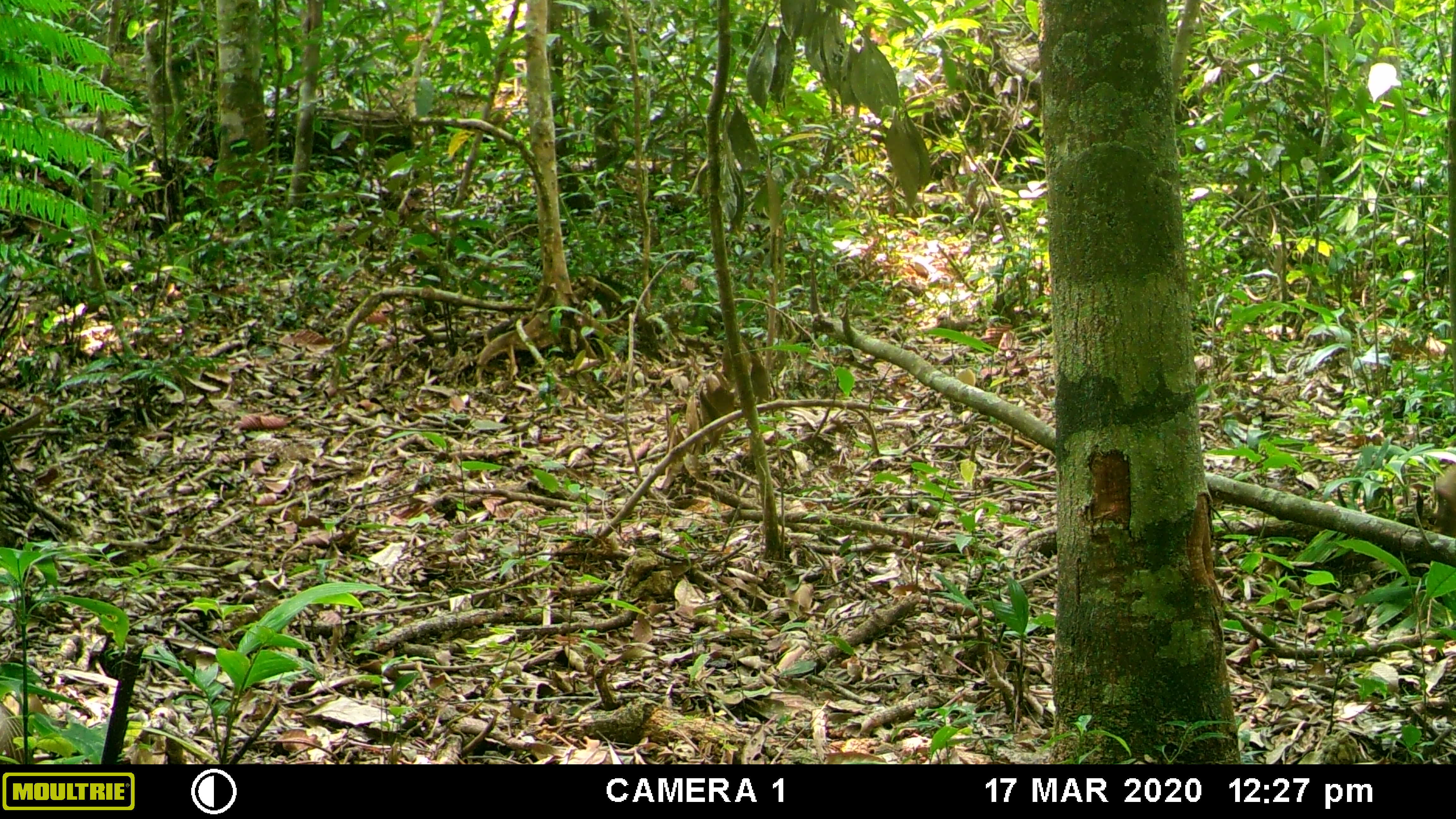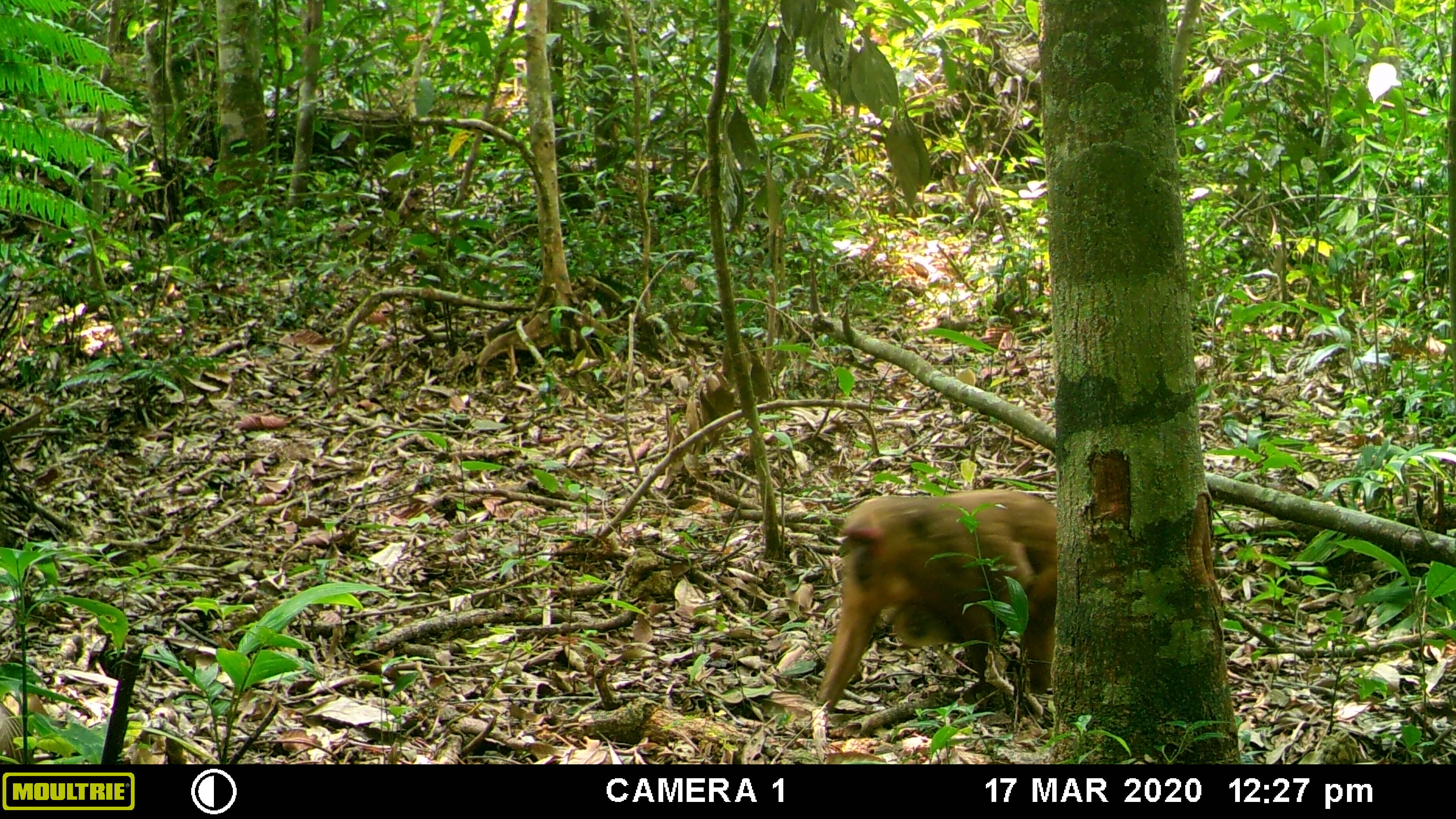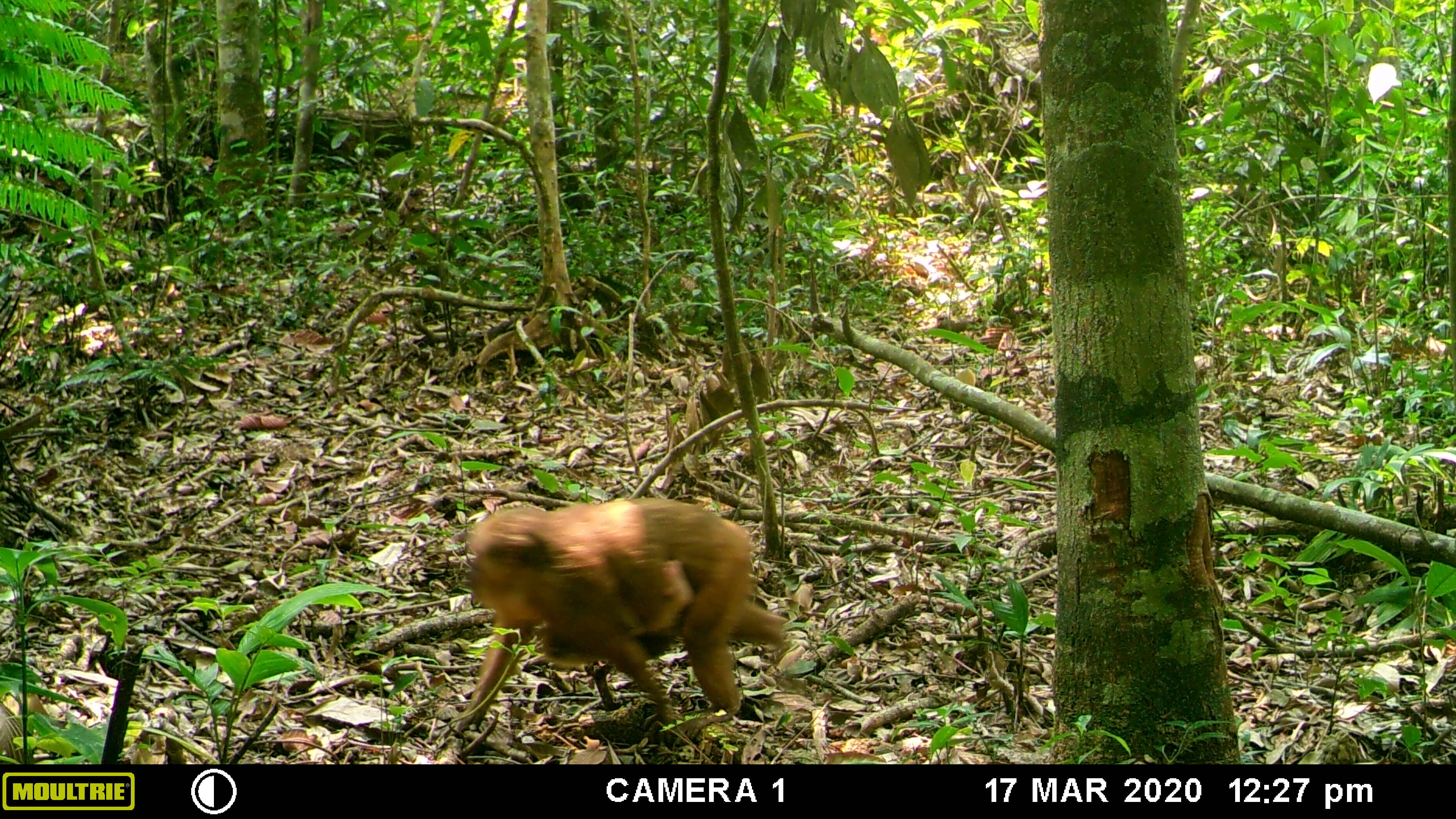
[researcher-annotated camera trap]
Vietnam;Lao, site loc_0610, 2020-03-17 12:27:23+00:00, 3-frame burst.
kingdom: Animalia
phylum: Chordata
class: Mammalia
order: Primates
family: Cercopithecidae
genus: Macaca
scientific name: Macaca arctoides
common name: stump-tailed macaque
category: stump tailed macaque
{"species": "stump tailed macaque (stump-tailed macaque) (Macaca arctoides)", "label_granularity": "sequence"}